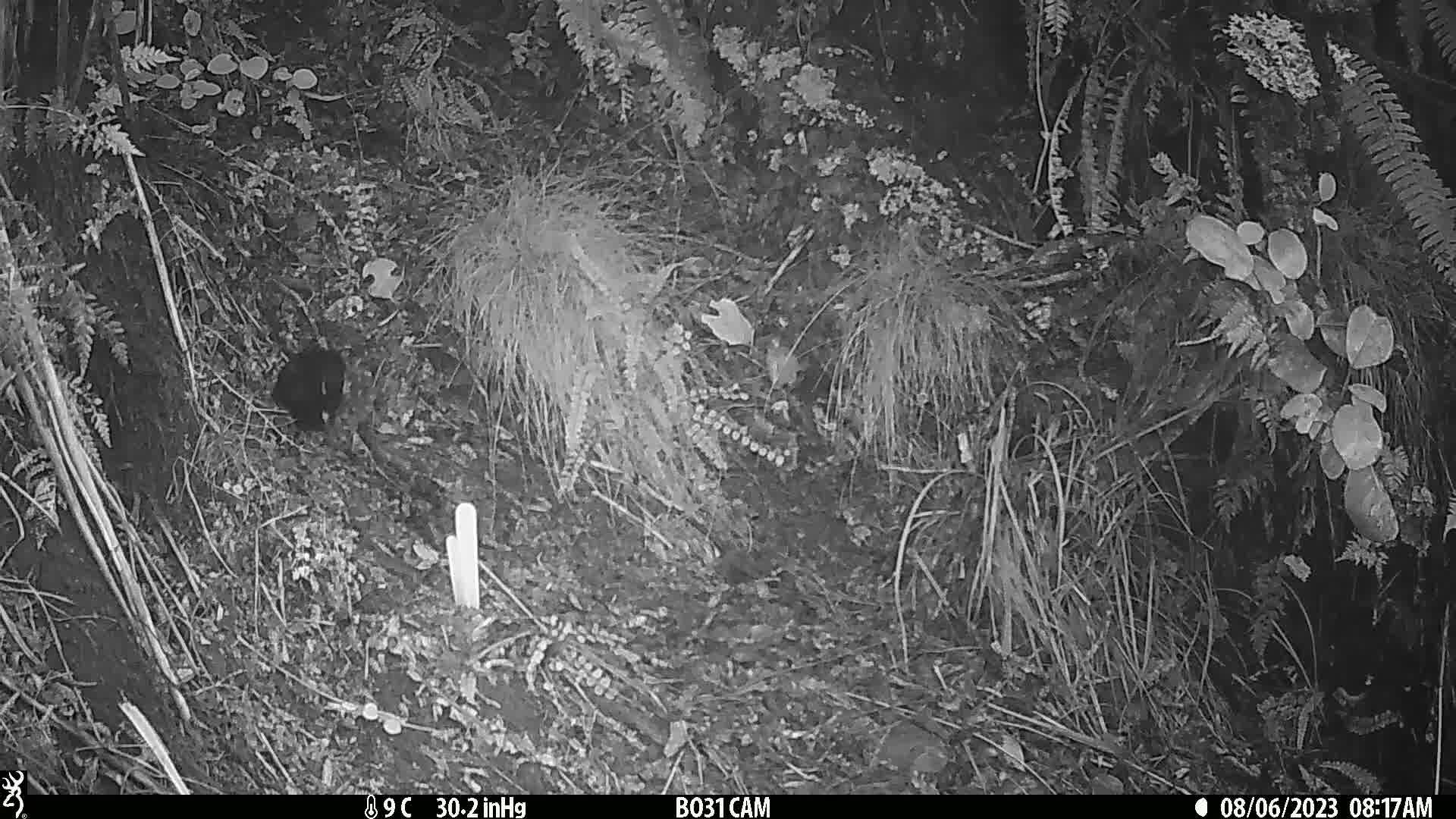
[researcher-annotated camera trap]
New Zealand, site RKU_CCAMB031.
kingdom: Animalia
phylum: Chordata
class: Aves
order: Passeriformes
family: Turdidae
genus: Turdus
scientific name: Turdus merula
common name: eurasian blackbird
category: blackbird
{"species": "blackbird (eurasian blackbird) (Turdus merula)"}